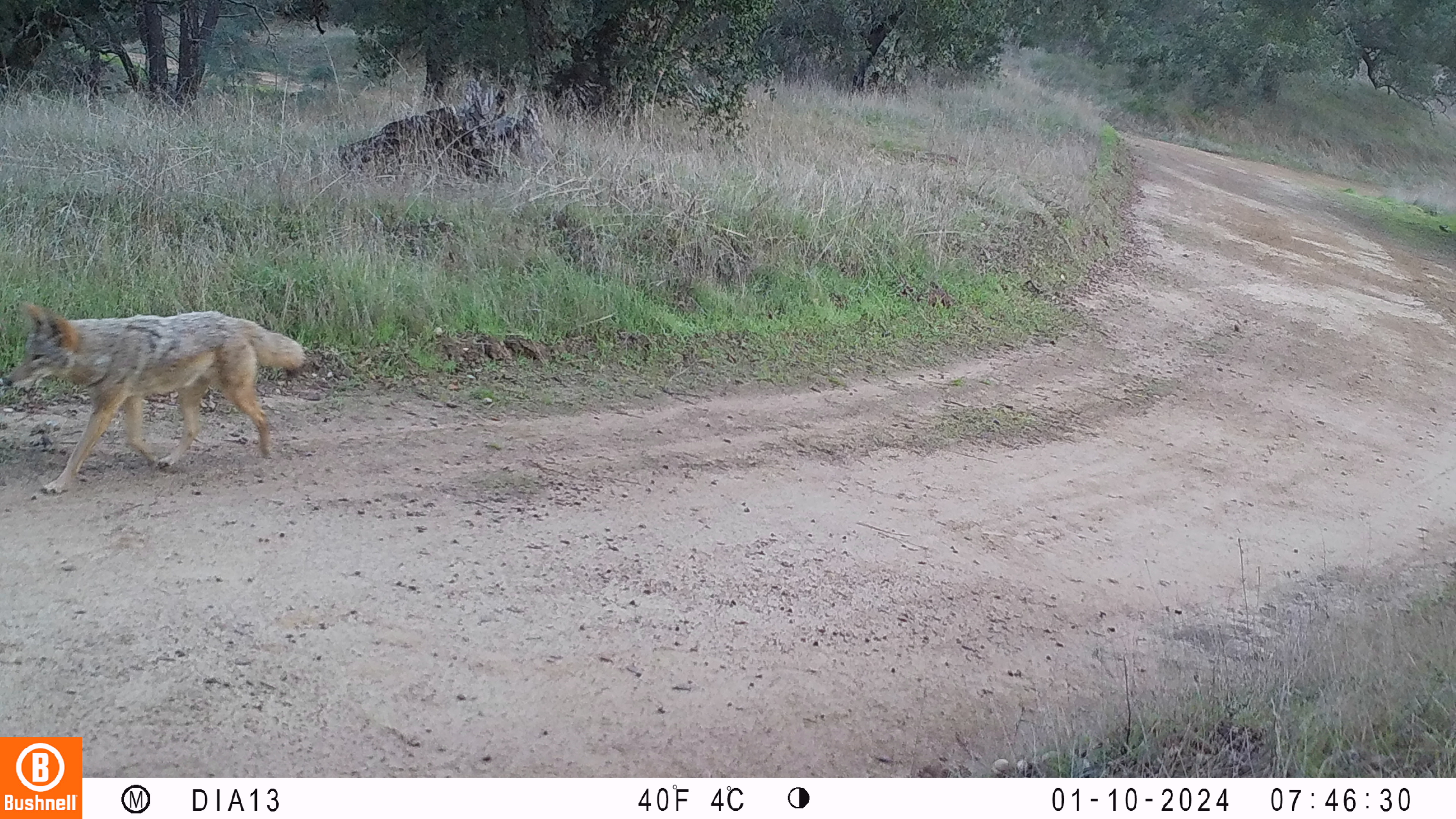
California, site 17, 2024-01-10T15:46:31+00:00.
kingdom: Animalia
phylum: Chordata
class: Mammalia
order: Carnivora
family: Canidae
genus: Canis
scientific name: Canis latrans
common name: coyote